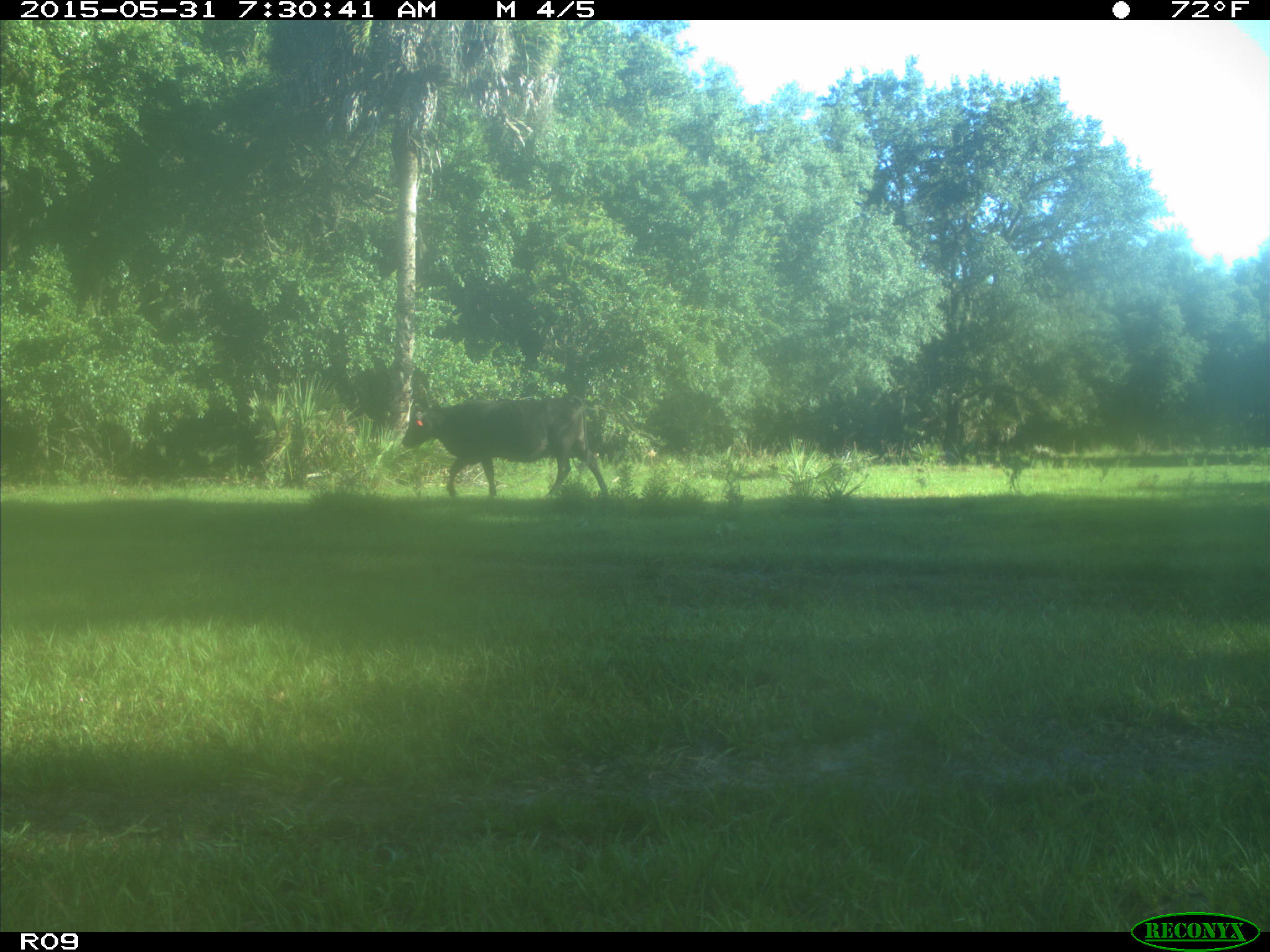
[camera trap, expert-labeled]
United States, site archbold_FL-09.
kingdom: Animalia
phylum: Chordata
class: Mammalia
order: Artiodactyla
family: Bovidae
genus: Bos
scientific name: Bos taurus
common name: domestic cow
Bos taurus (domestic cow).